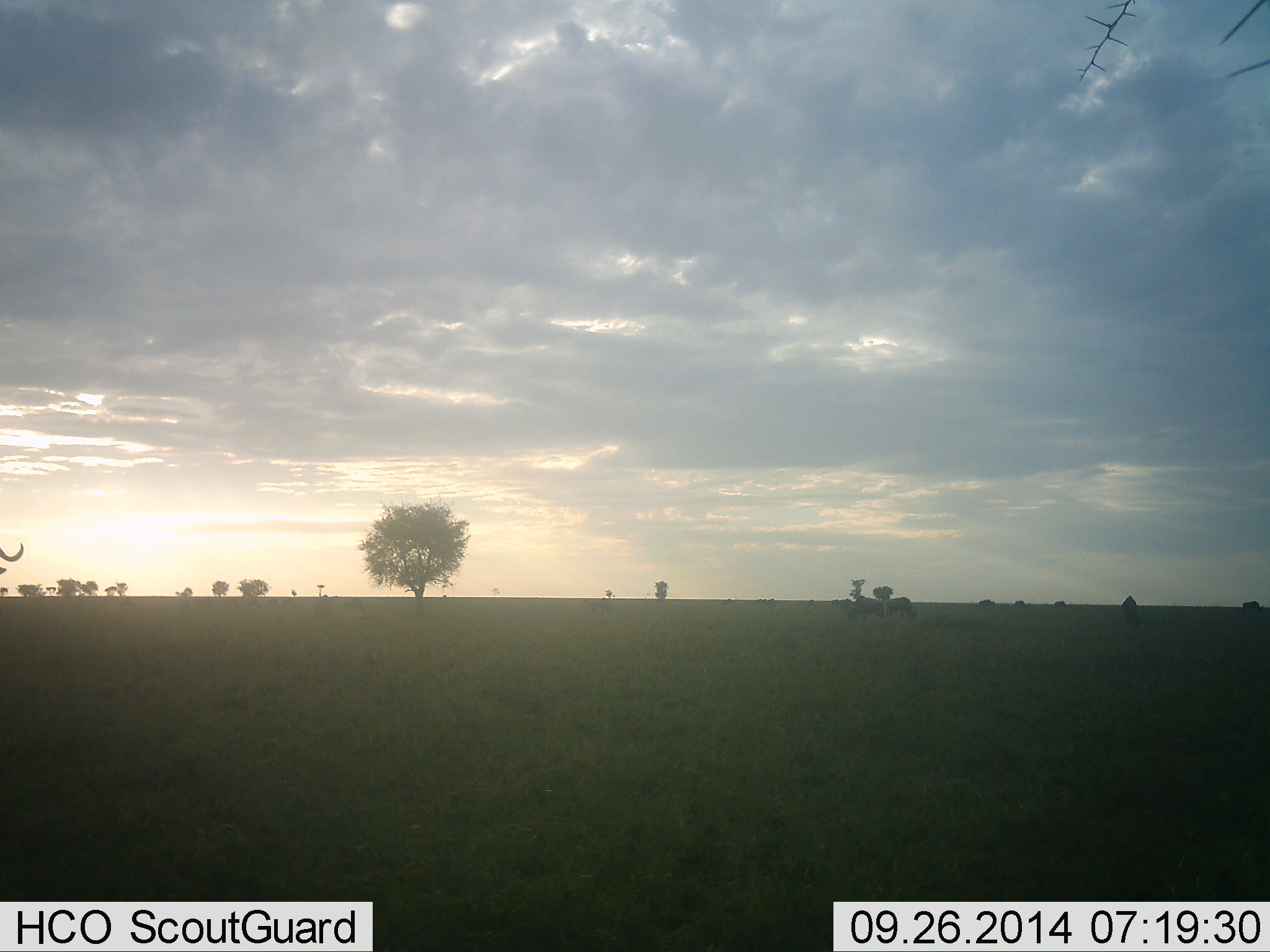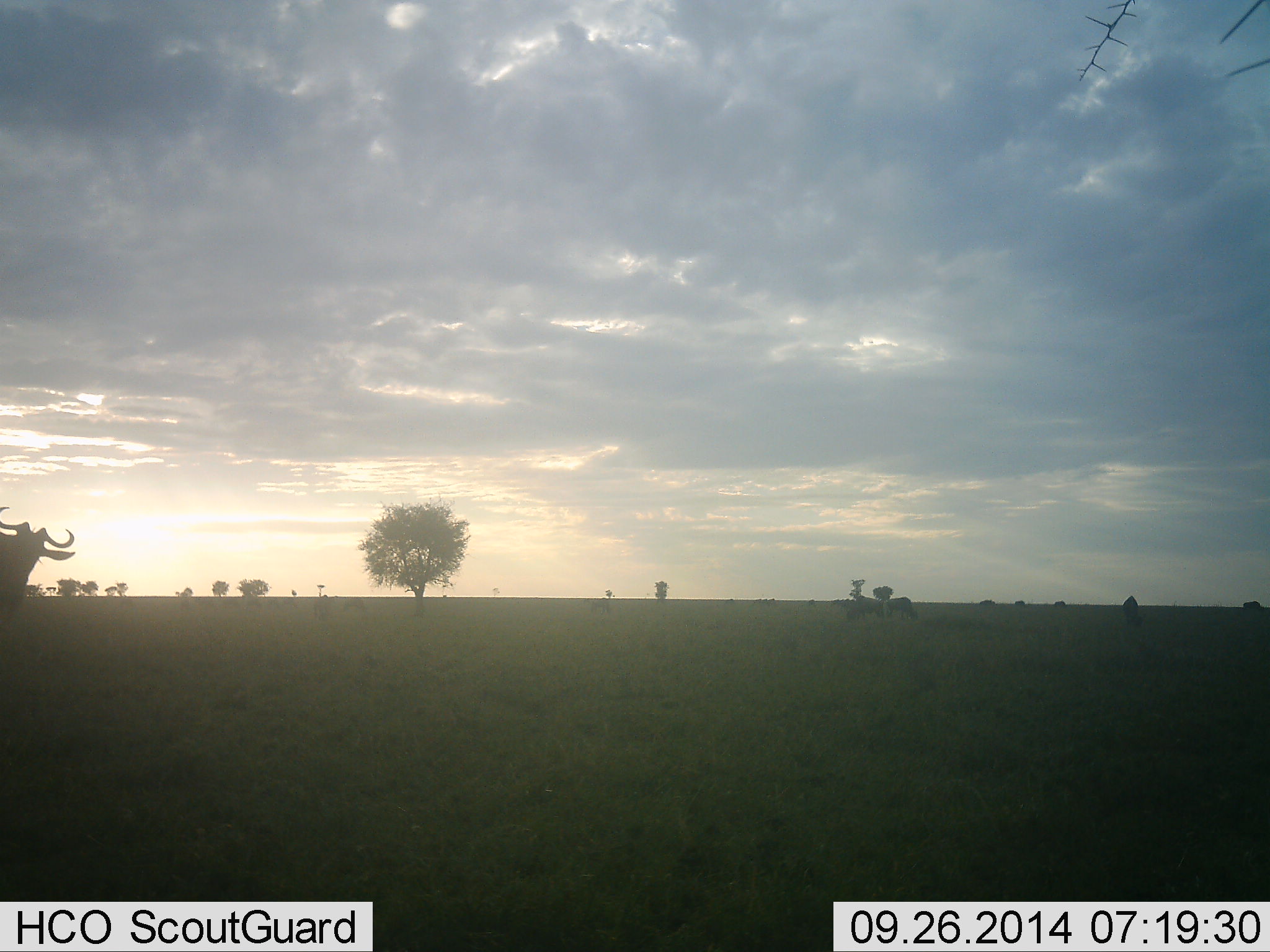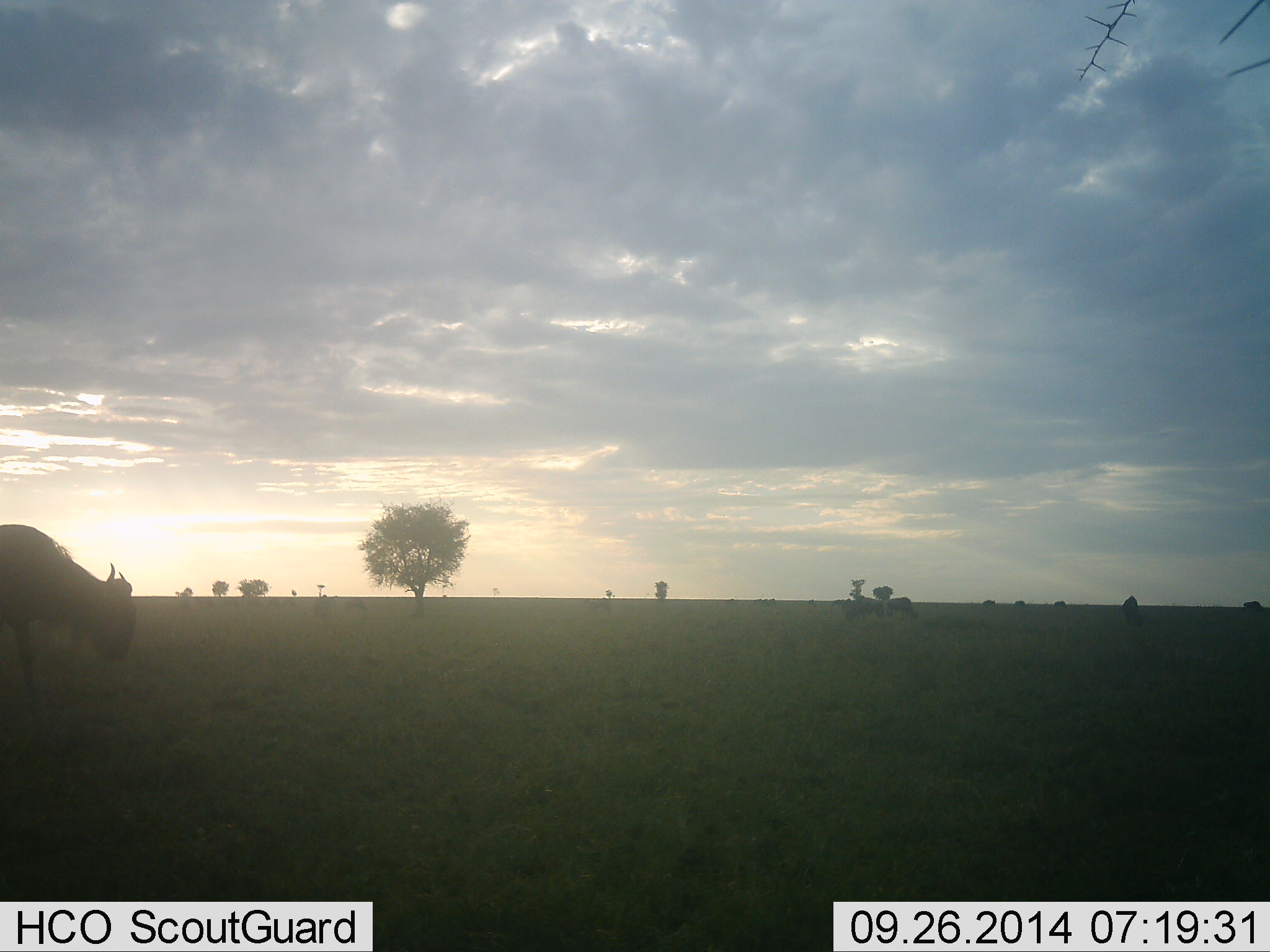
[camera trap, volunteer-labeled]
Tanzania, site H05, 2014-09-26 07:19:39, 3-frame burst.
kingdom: Animalia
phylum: Chordata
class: Mammalia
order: Artiodactyla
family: Bovidae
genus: Connochaetes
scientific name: Connochaetes taurinus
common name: blue wildebeest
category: wildebeest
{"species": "wildebeest (blue wildebeest) (Connochaetes taurinus)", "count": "3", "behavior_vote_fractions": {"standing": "30%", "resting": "0%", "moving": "80%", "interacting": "0%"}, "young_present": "0%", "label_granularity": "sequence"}